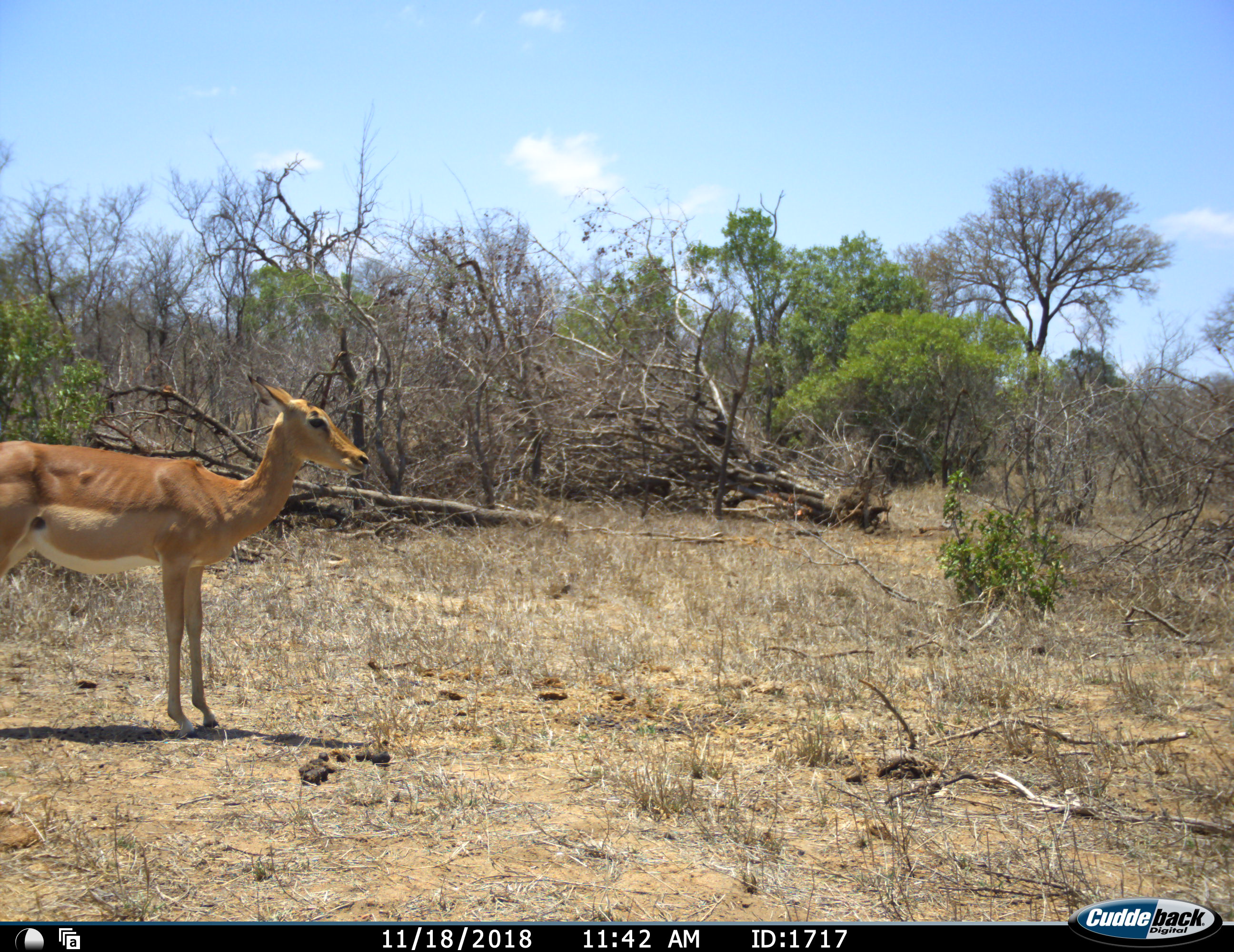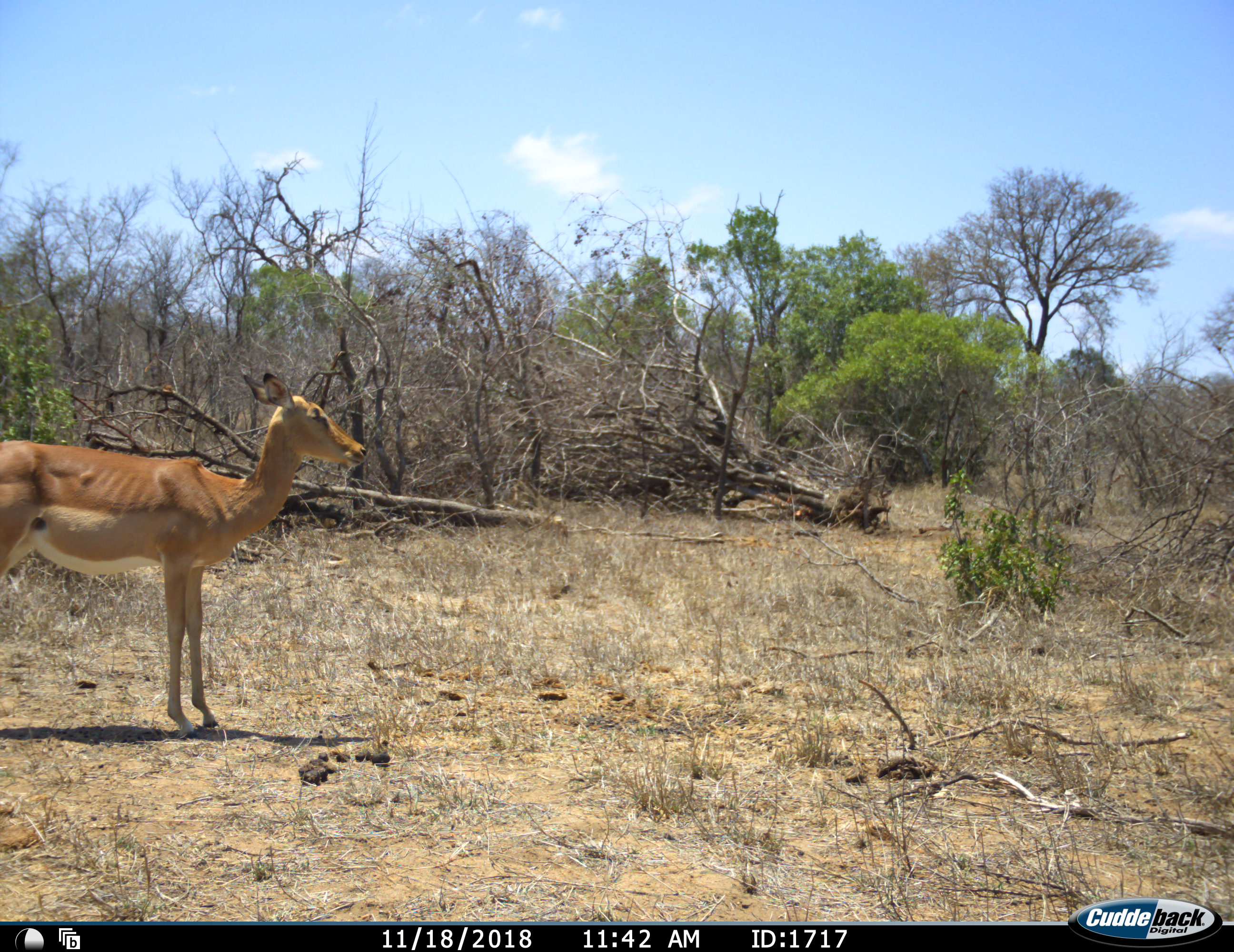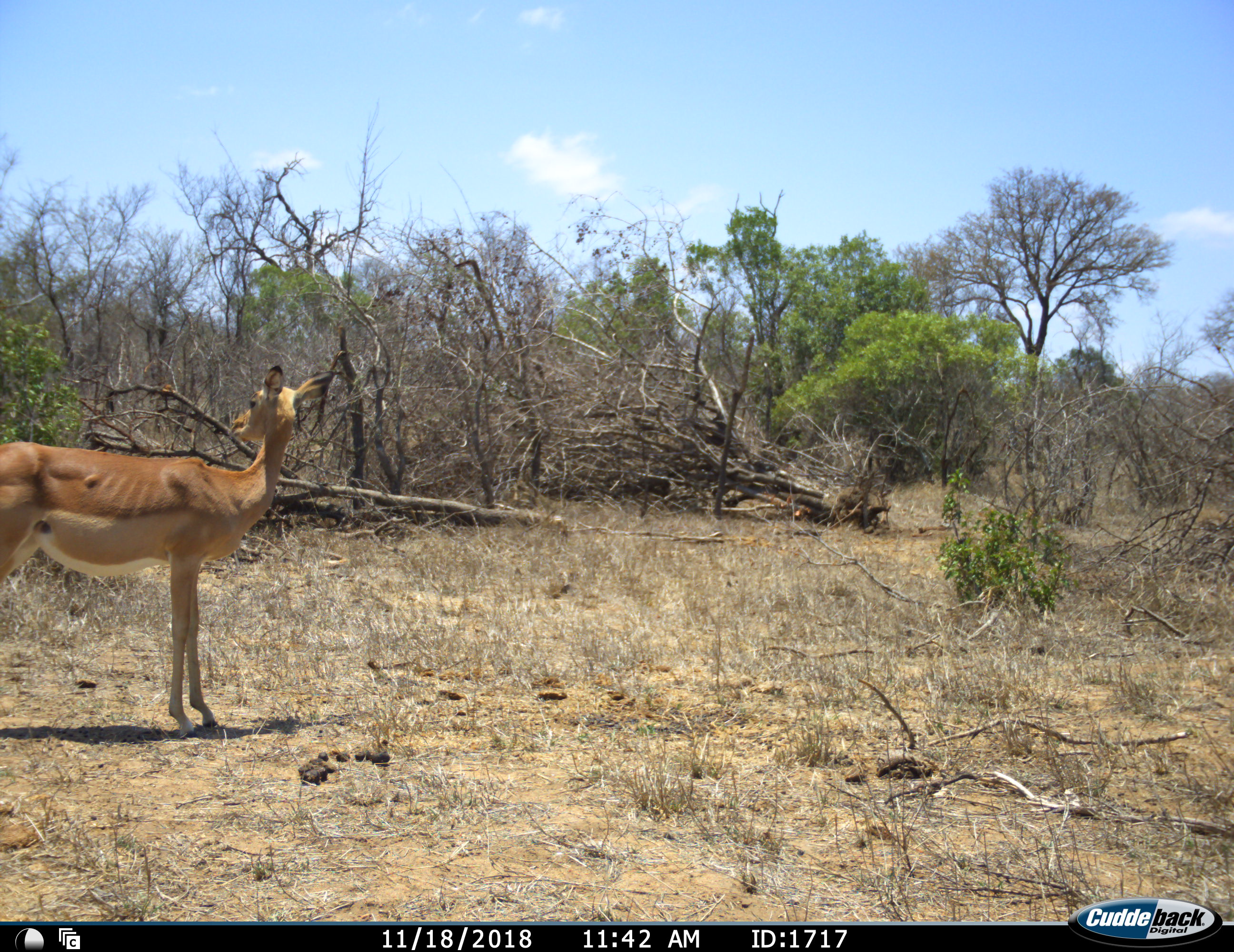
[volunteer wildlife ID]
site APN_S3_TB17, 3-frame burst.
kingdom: Animalia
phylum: Chordata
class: Mammalia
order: Artiodactyla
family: Bovidae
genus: Aepyceros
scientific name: Aepyceros melampus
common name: impala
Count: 1.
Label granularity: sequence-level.